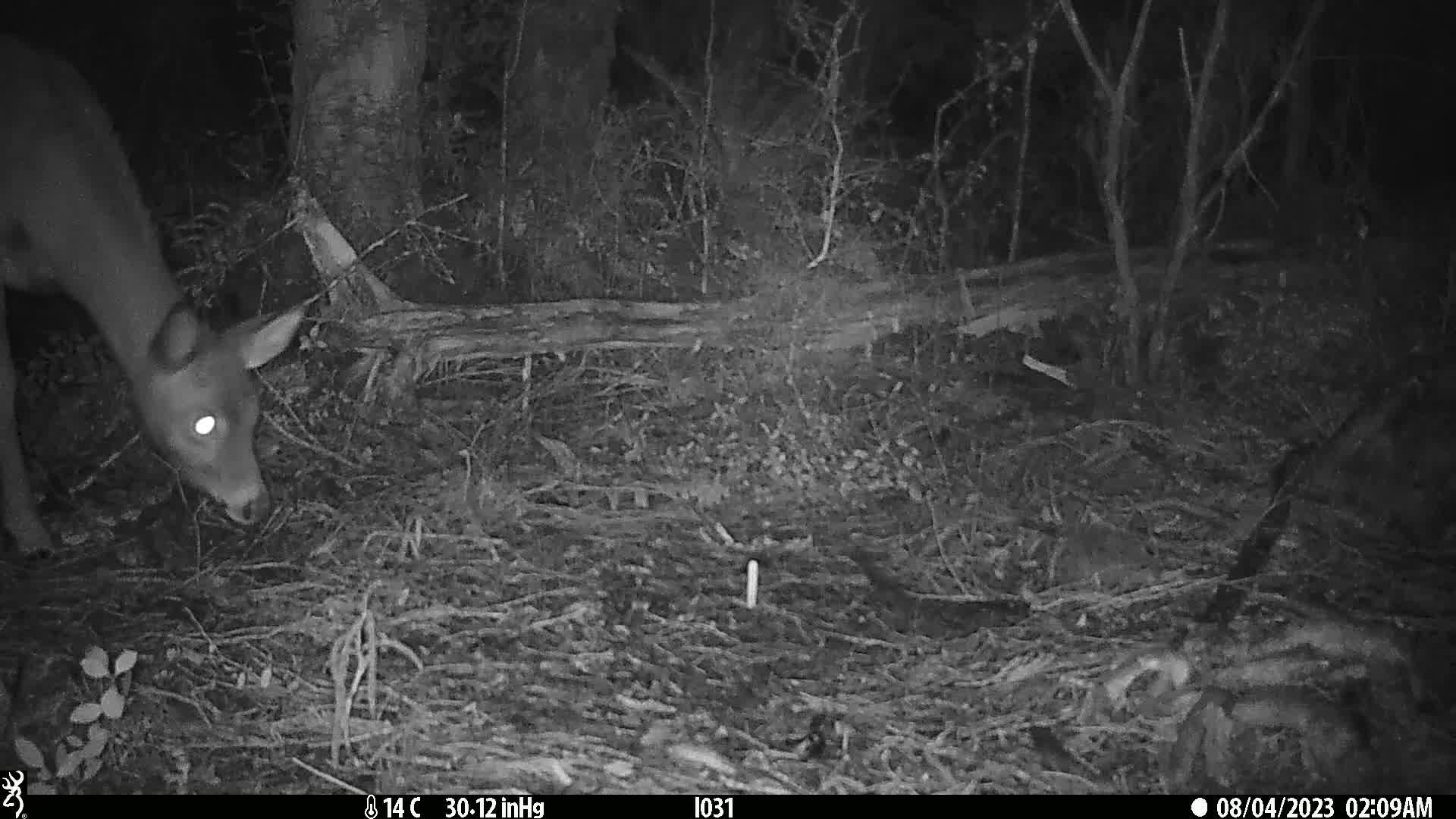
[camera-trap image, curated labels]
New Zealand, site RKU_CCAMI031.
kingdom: Animalia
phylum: Chordata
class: Mammalia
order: Artiodactyla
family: Cervidae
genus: Odocoileus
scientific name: Odocoileus virginianus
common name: white-tailed deer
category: white tailed deer